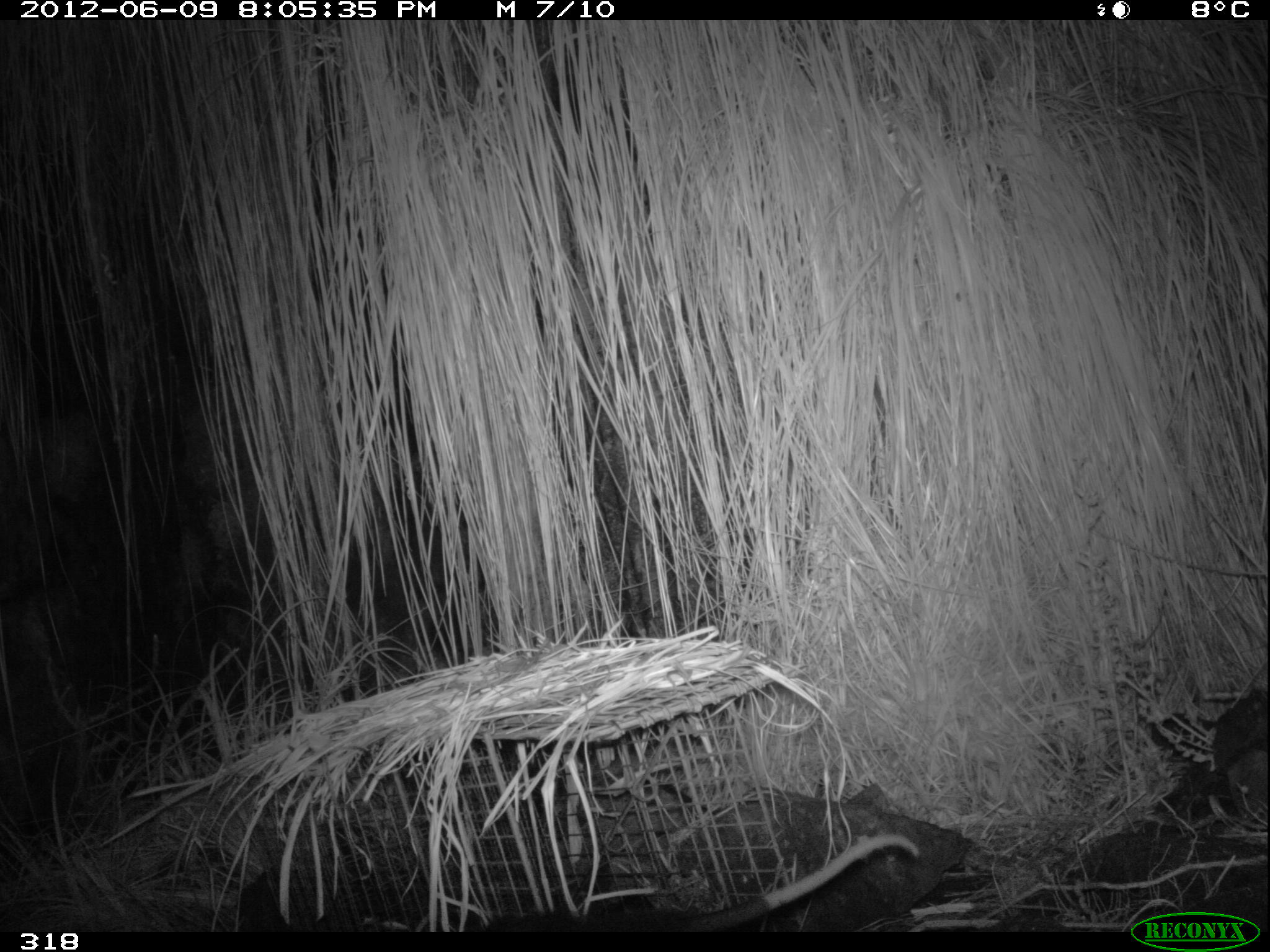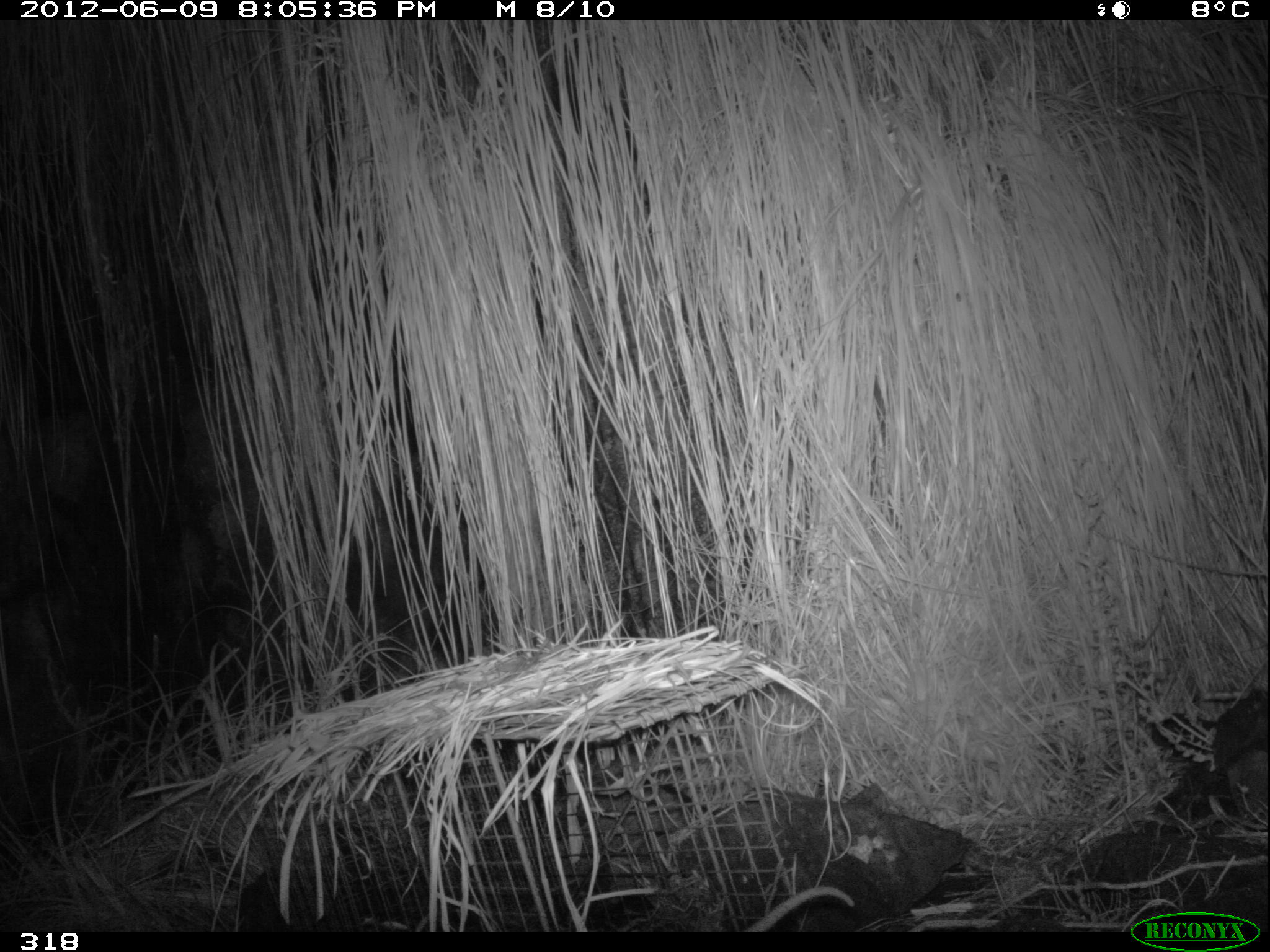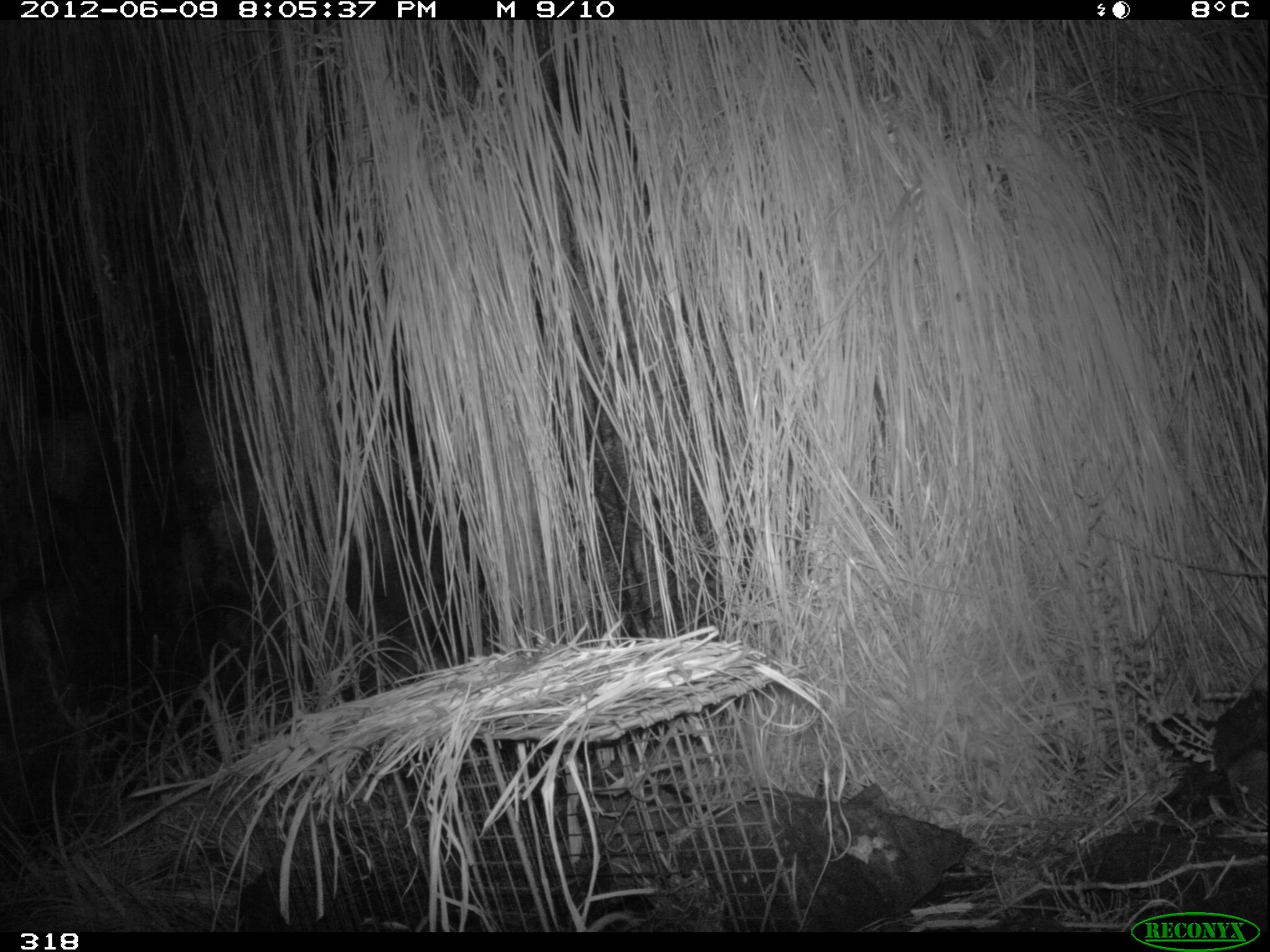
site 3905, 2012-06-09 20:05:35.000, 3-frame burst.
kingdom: Animalia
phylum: Chordata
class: Mammalia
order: Didelphimorphia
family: Didelphidae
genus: Didelphis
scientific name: Didelphis pernigra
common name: andean white-eared opossum